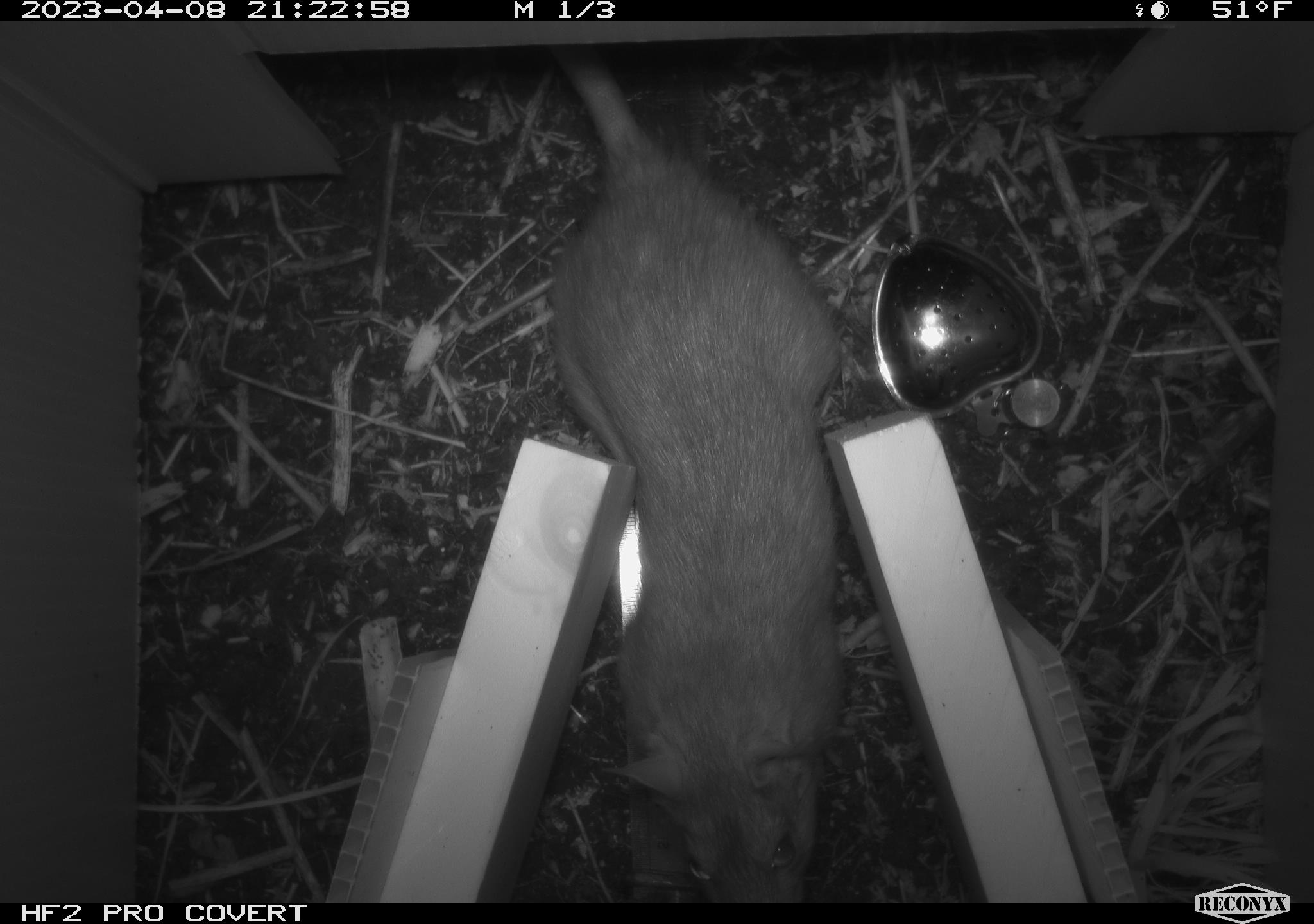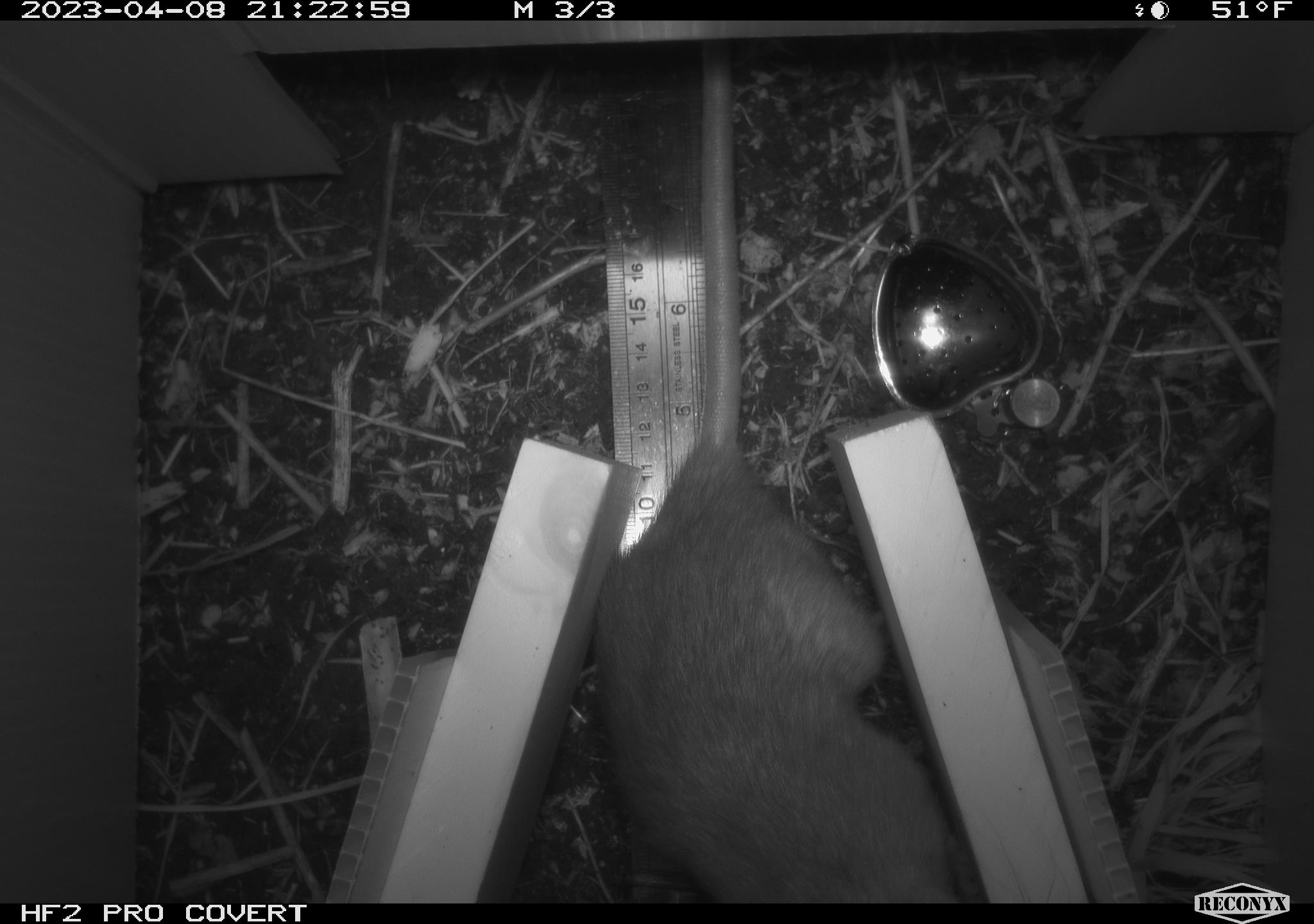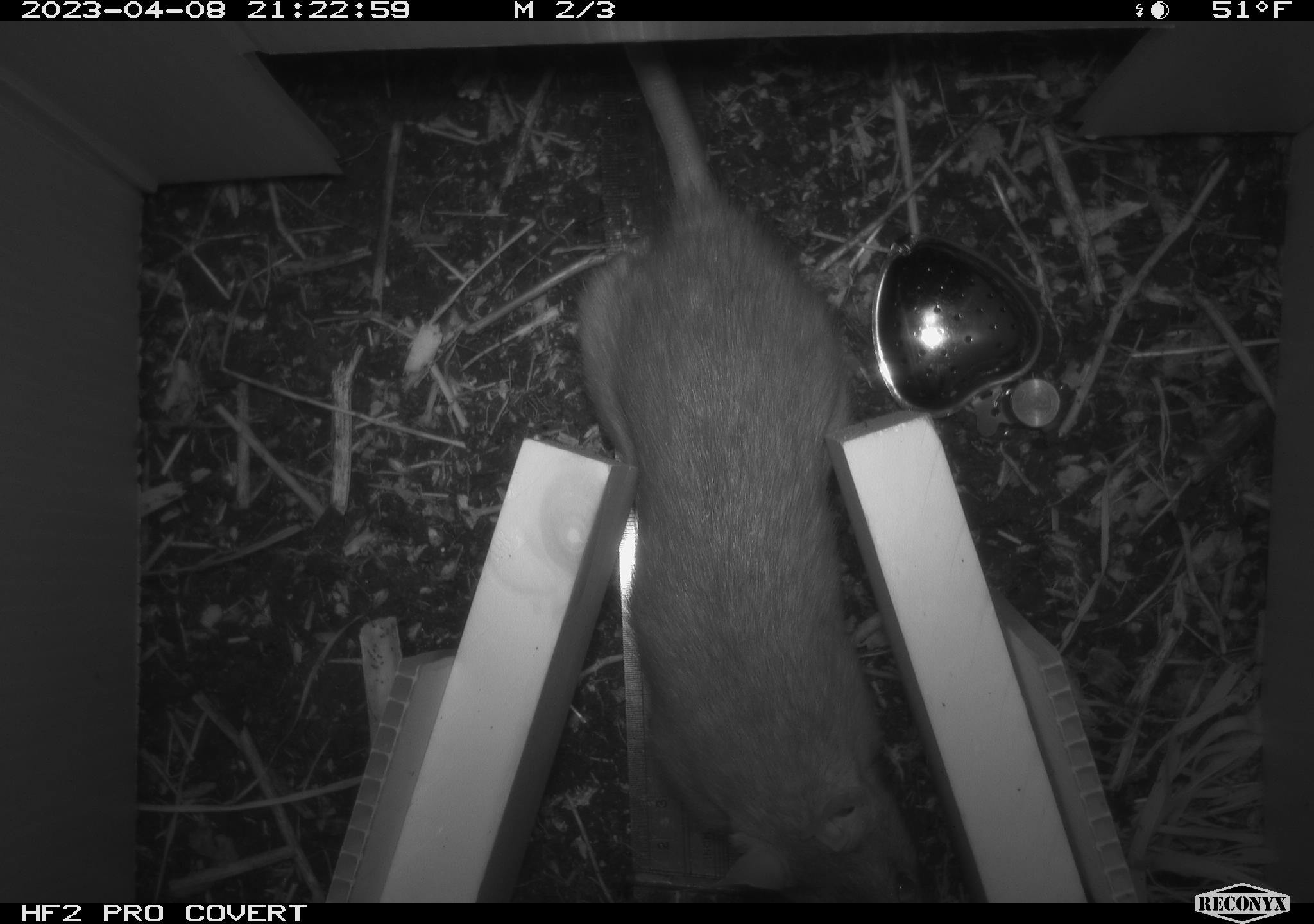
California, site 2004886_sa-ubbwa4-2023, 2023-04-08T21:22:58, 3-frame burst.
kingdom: Animalia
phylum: Chordata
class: Mammalia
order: Rodentia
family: Muridae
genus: Rattus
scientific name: Rattus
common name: rat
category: rattus species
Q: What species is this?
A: Rattus species (rat) (Rattus).